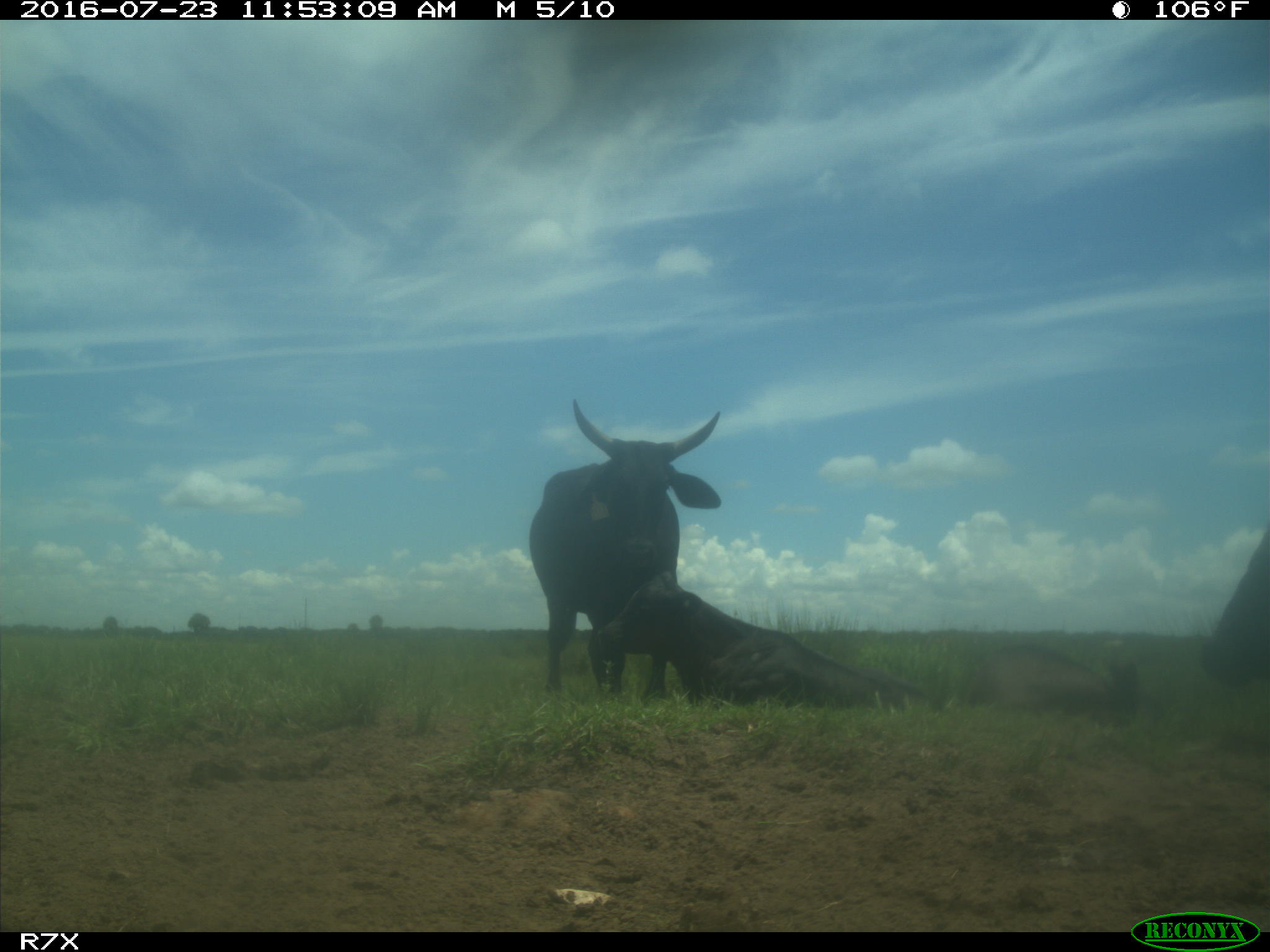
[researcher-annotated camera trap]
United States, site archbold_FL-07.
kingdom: Animalia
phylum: Chordata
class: Mammalia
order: Artiodactyla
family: Bovidae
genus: Bos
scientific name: Bos taurus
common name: domestic cow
Bos taurus (domestic cow).